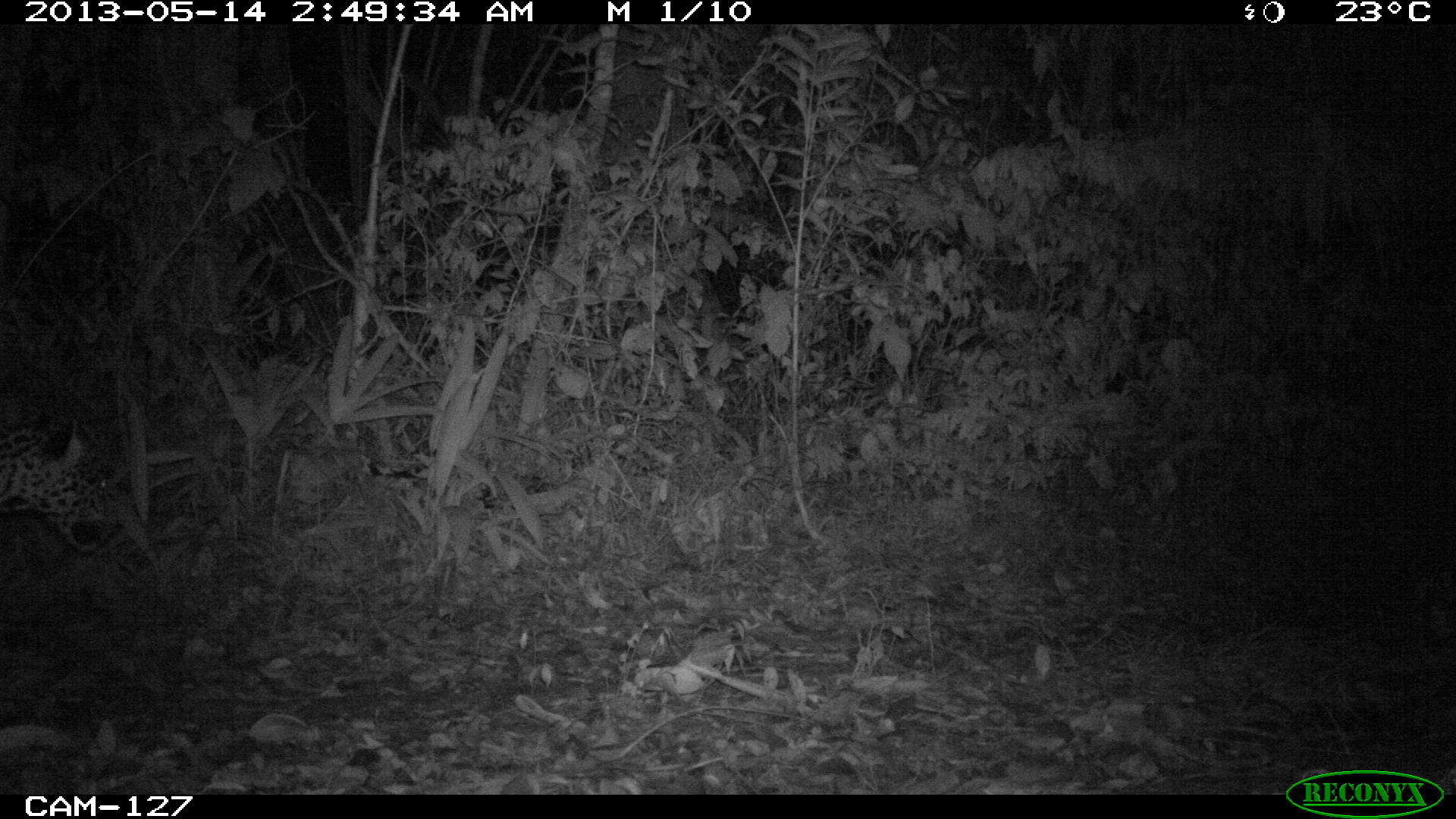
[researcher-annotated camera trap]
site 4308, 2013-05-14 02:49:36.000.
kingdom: Animalia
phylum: Chordata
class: Mammalia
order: Carnivora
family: Felidae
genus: Panthera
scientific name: Panthera onca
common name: jaguar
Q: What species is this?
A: Panthera onca (jaguar).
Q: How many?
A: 1.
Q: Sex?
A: Male.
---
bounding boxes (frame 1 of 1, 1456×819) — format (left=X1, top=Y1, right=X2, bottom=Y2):
panthera onca: (left=0, top=410, right=116, bottom=554)